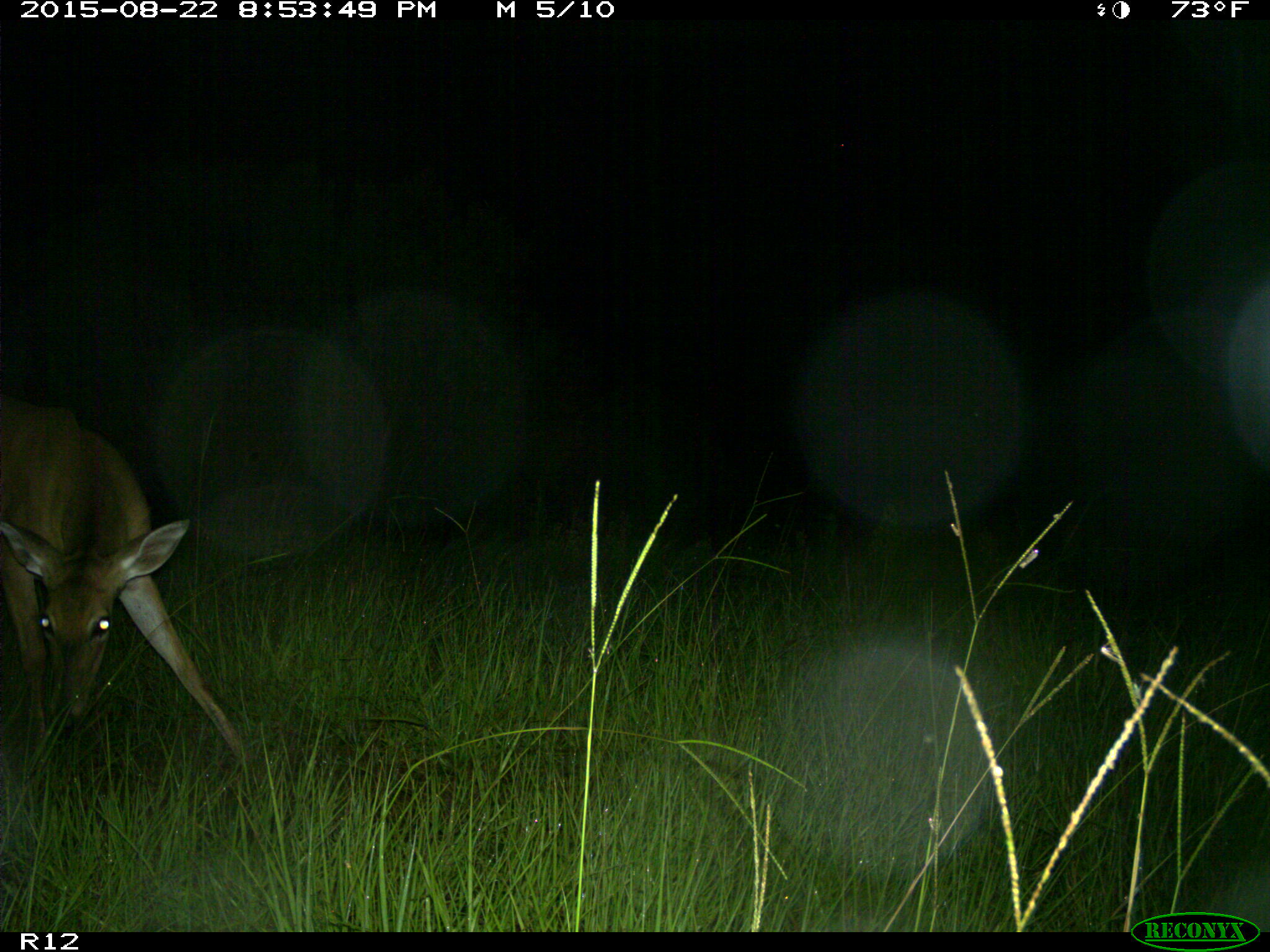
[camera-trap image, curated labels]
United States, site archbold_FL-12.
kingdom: Animalia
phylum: Chordata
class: Mammalia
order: Artiodactyla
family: Cervidae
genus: Odocoileus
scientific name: Odocoileus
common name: deer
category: unidentified deer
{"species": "unidentified deer (deer) (Odocoileus)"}